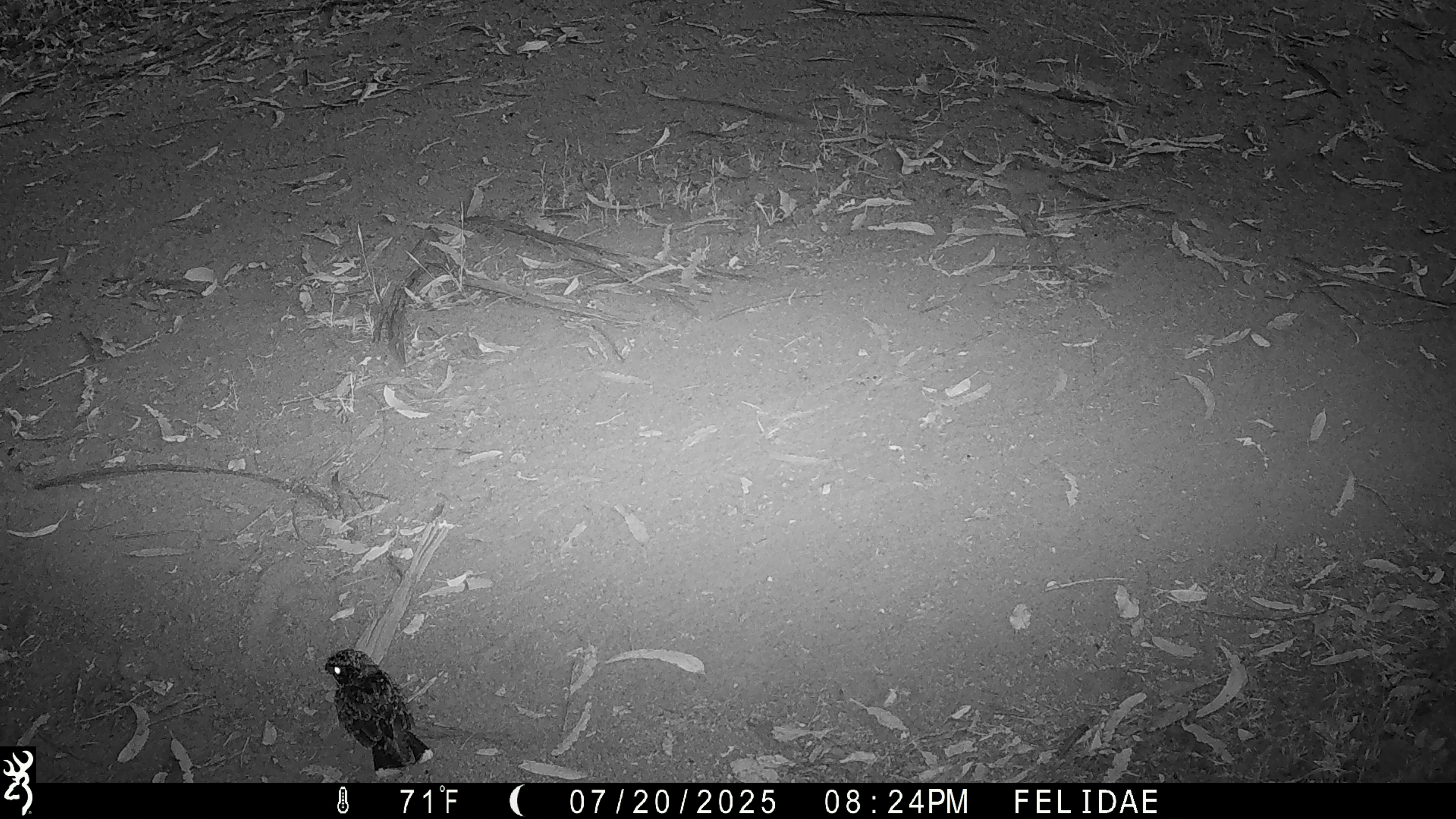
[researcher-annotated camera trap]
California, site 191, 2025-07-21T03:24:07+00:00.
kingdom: Animalia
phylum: Chordata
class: Aves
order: Caprimulgiformes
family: Caprimulgidae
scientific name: Caprimulgidae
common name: nightjar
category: unknown nightjar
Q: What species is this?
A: Unknown nightjar (nightjar) (Caprimulgidae).